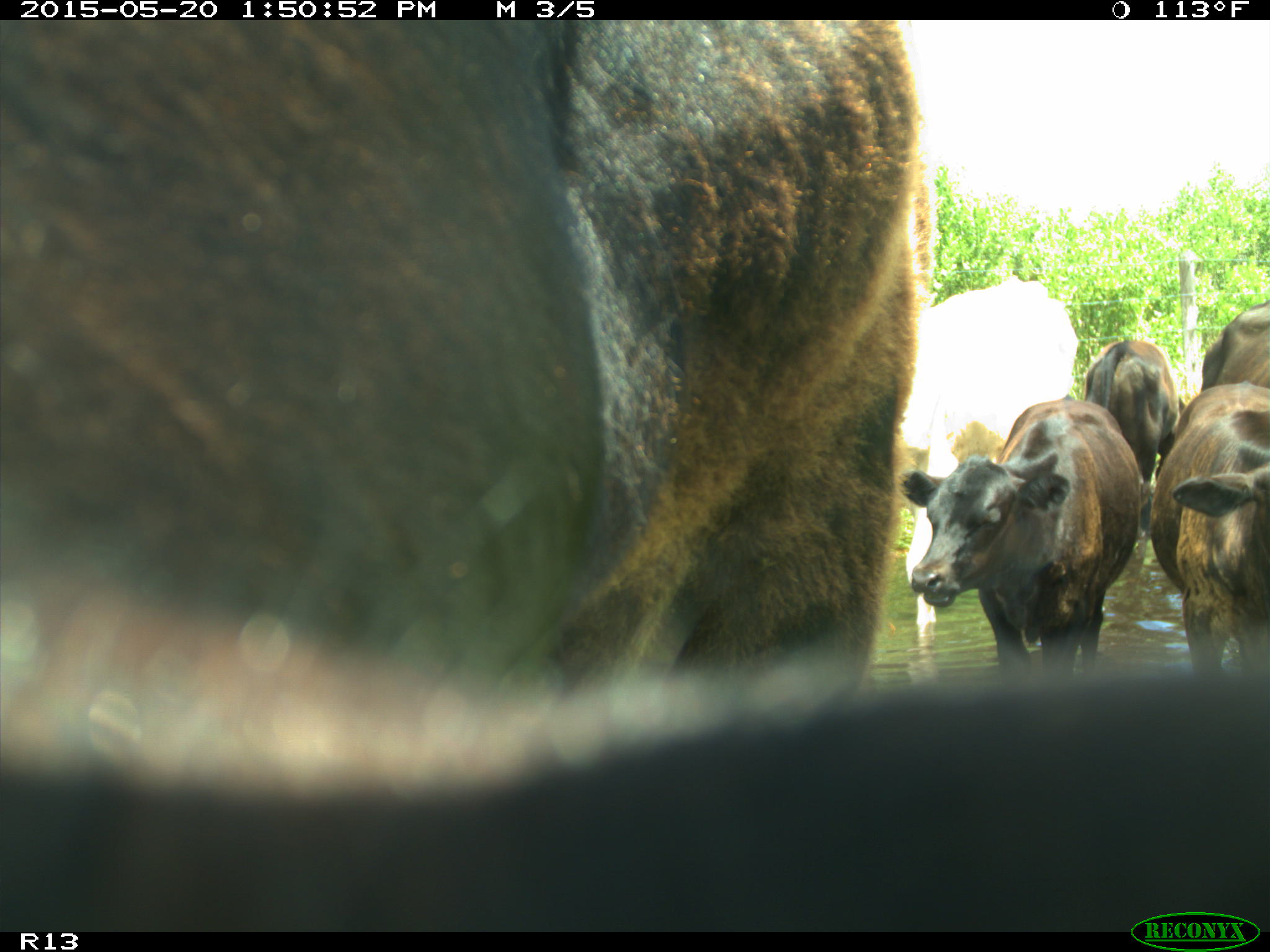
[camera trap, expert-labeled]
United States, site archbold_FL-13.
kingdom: Animalia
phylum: Chordata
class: Mammalia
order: Artiodactyla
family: Bovidae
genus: Bos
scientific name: Bos taurus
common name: domestic cow